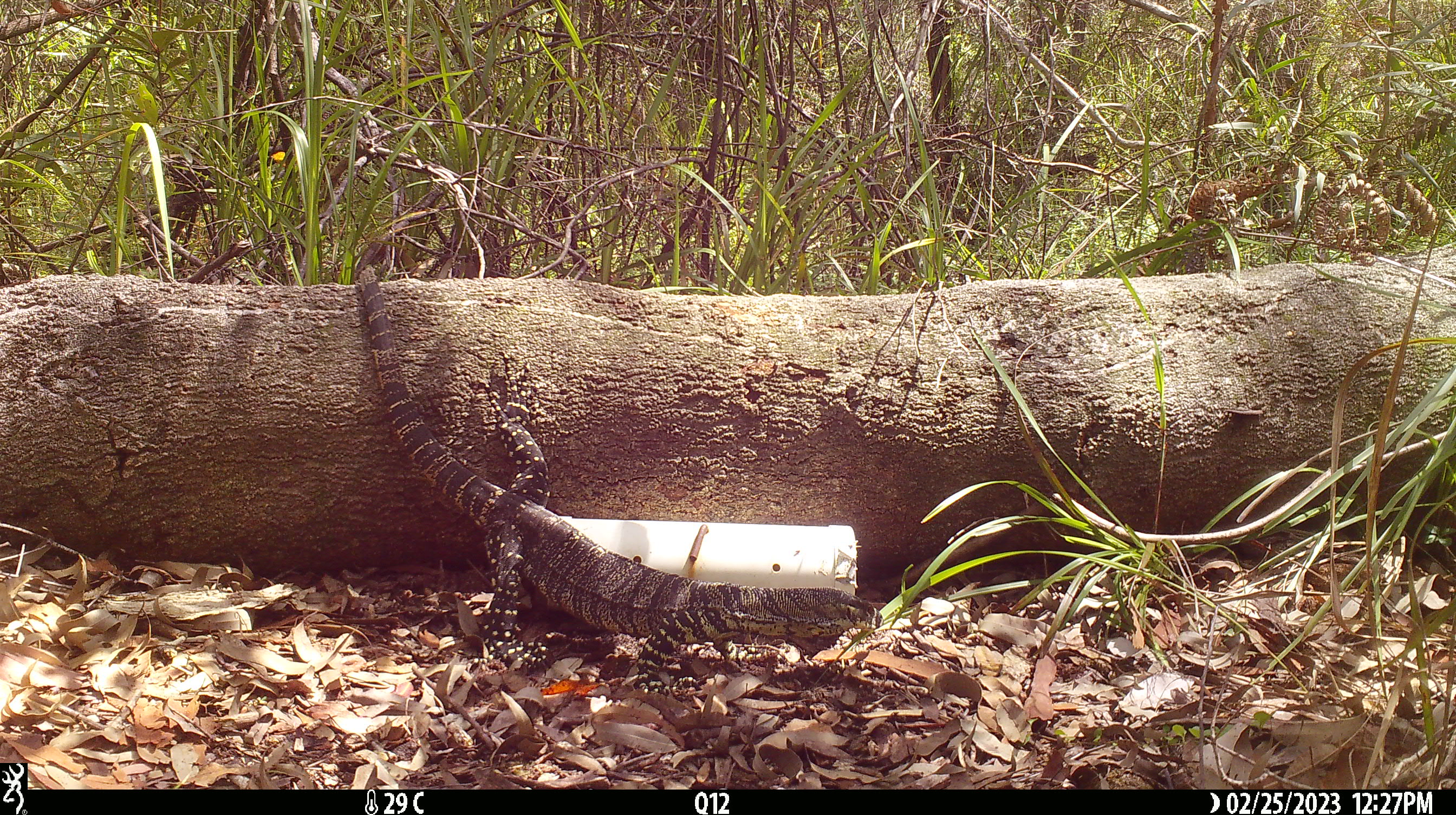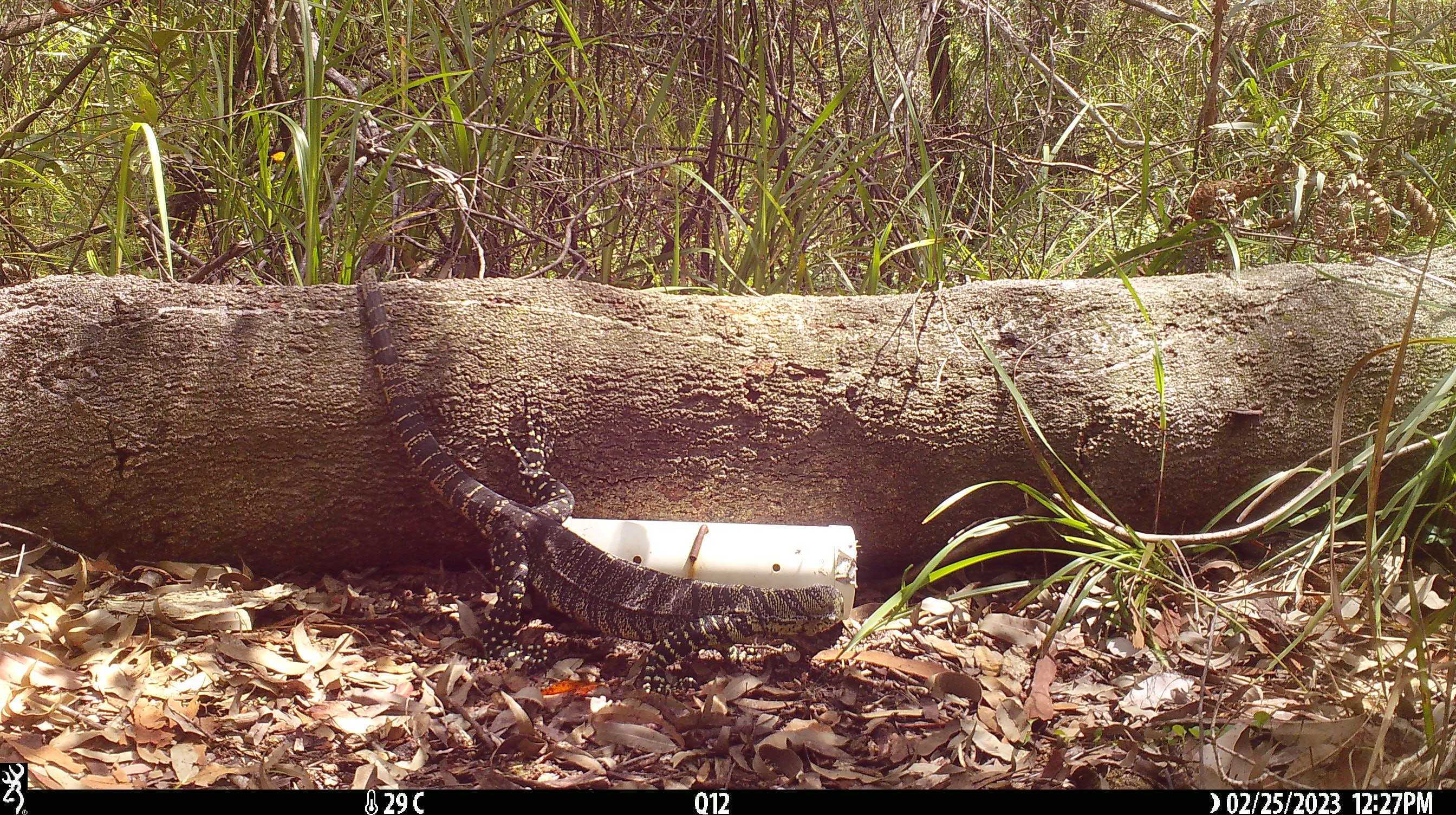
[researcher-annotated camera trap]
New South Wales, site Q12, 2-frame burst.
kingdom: Animalia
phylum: Chordata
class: Reptilia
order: Squamata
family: Varanidae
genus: Varanus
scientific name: Varanus varius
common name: lace monitor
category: goanna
Goanna (lace monitor) (Varanus varius).